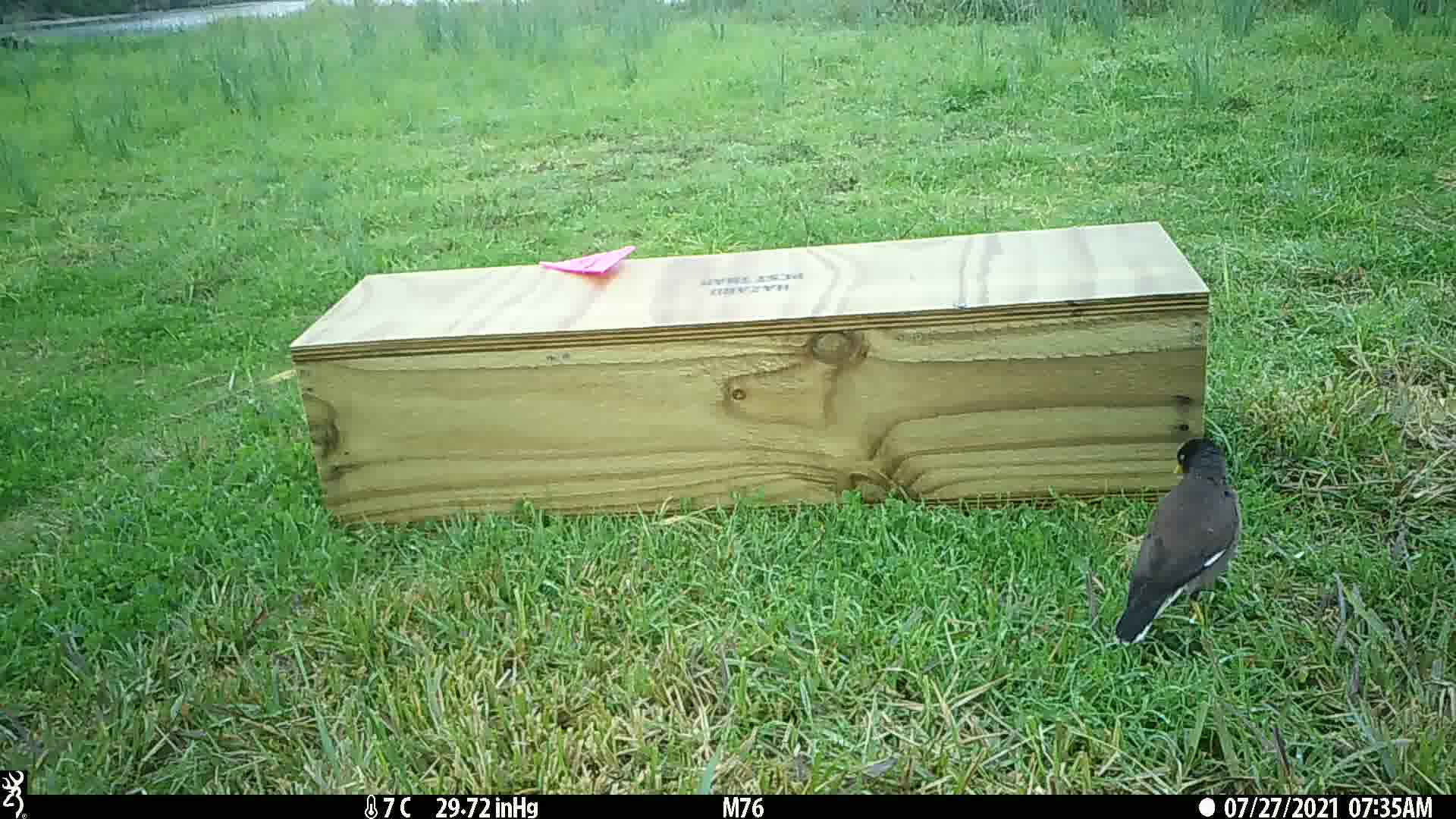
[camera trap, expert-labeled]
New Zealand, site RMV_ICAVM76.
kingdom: Animalia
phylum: Chordata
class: Aves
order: Passeriformes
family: Sturnidae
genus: Acridotheres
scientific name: Acridotheres tristis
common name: common myna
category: myna